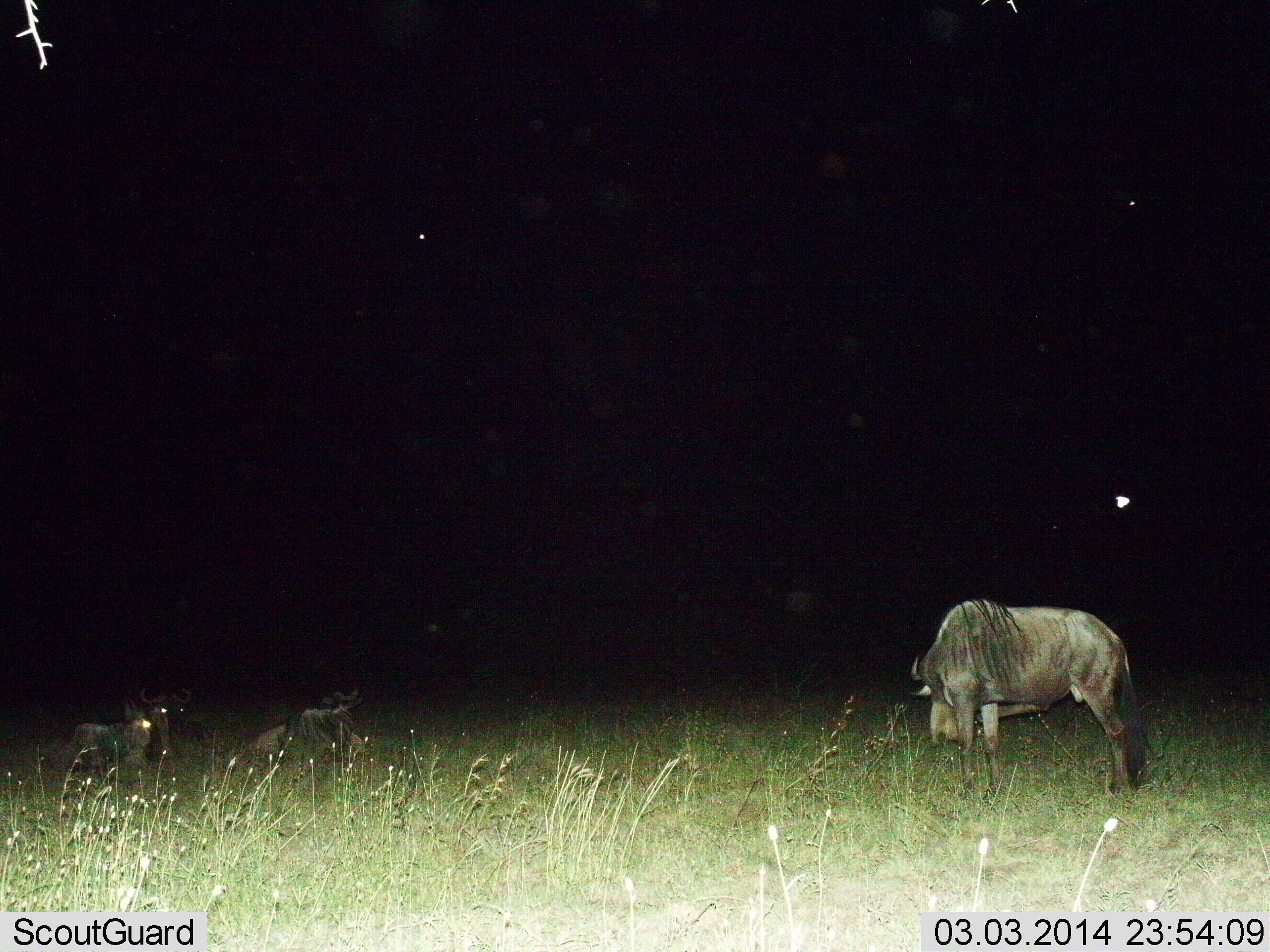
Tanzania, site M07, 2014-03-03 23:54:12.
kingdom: Animalia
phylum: Chordata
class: Mammalia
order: Artiodactyla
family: Bovidae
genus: Connochaetes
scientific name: Connochaetes taurinus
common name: blue wildebeest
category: wildebeest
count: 3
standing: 70%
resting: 70%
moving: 0%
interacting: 0%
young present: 10%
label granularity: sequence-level